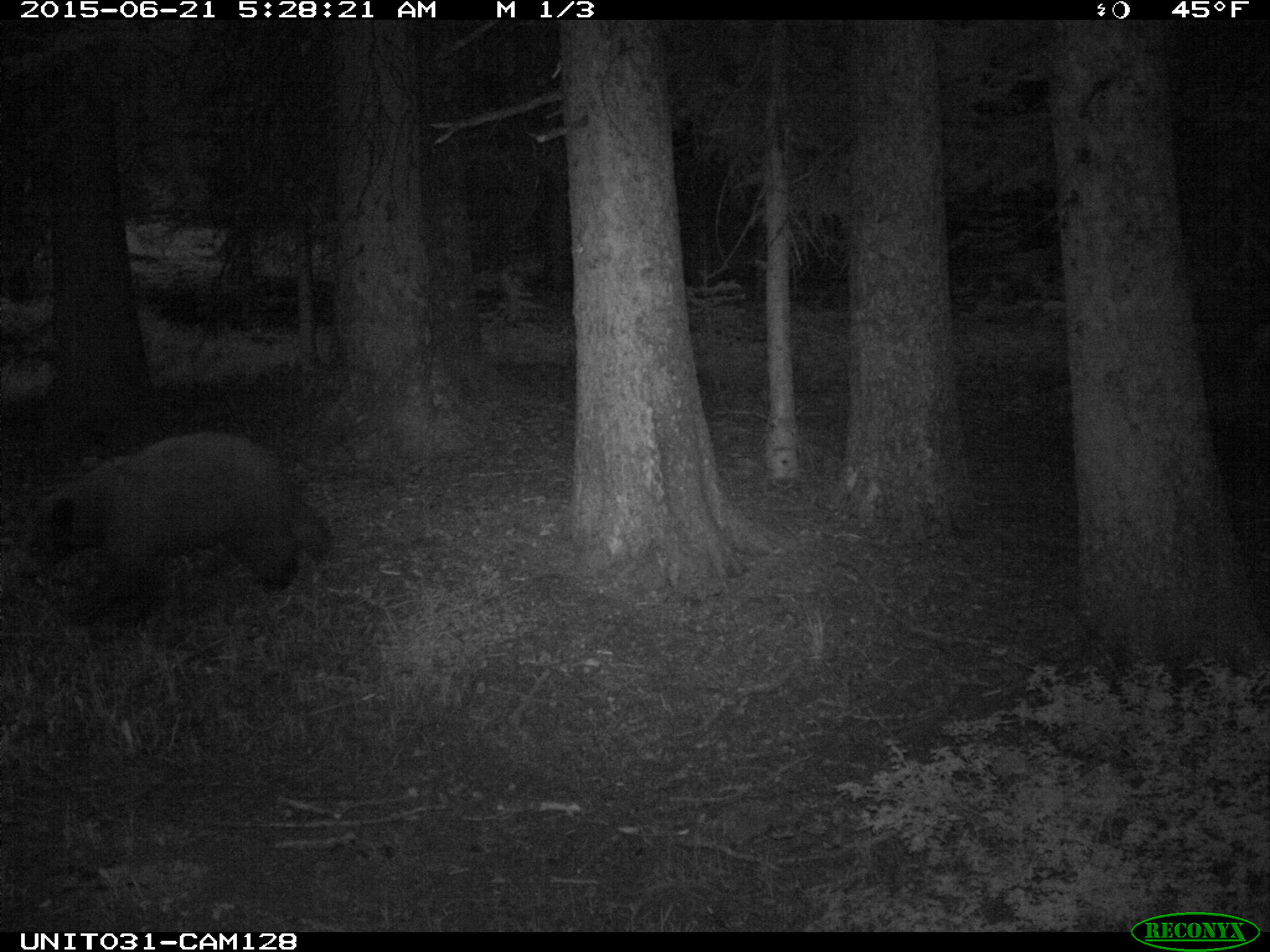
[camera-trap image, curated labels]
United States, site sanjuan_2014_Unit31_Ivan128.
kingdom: Animalia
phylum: Chordata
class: Mammalia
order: Carnivora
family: Ursidae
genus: Ursus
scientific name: Ursus americanus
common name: american black bear